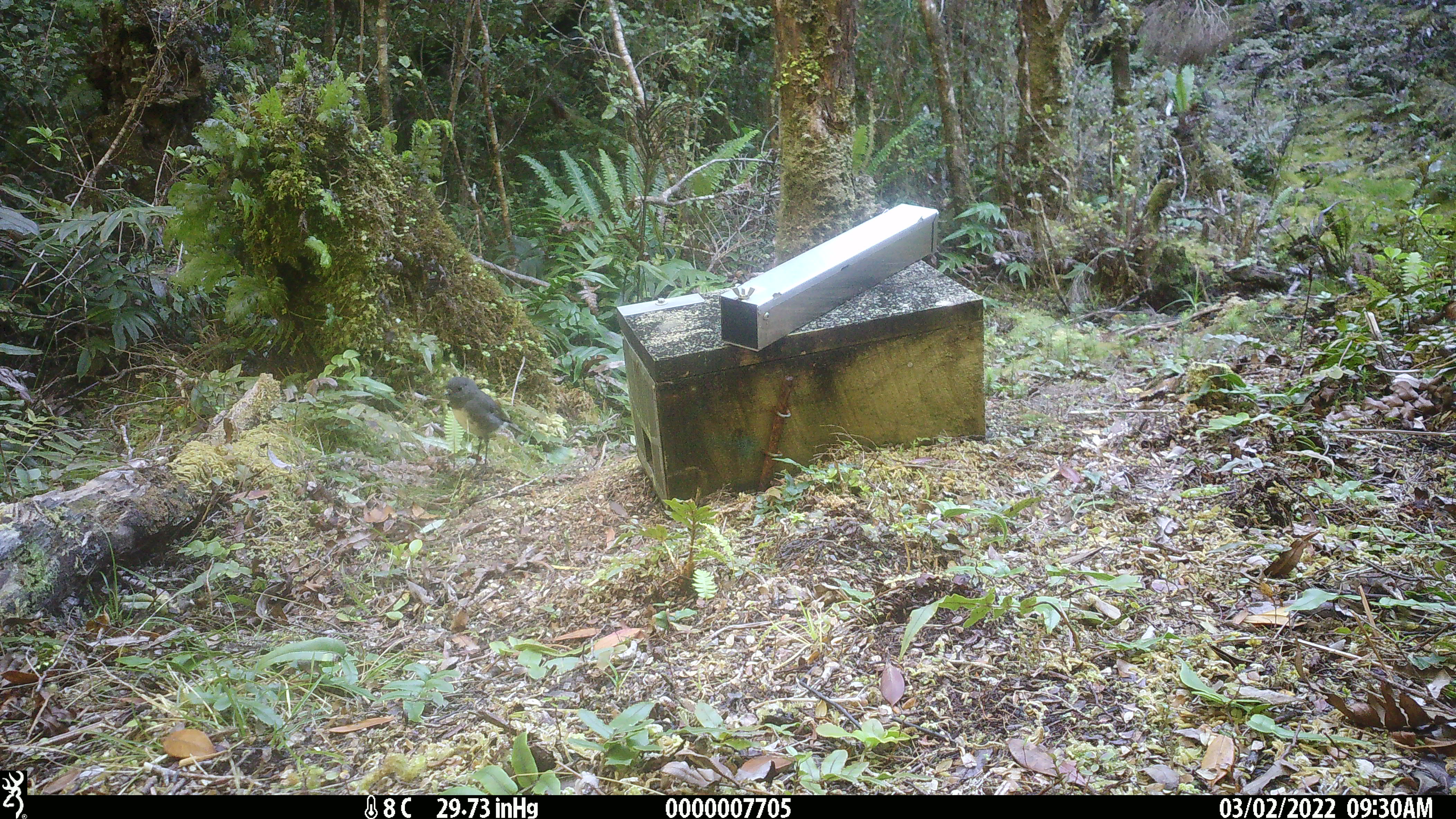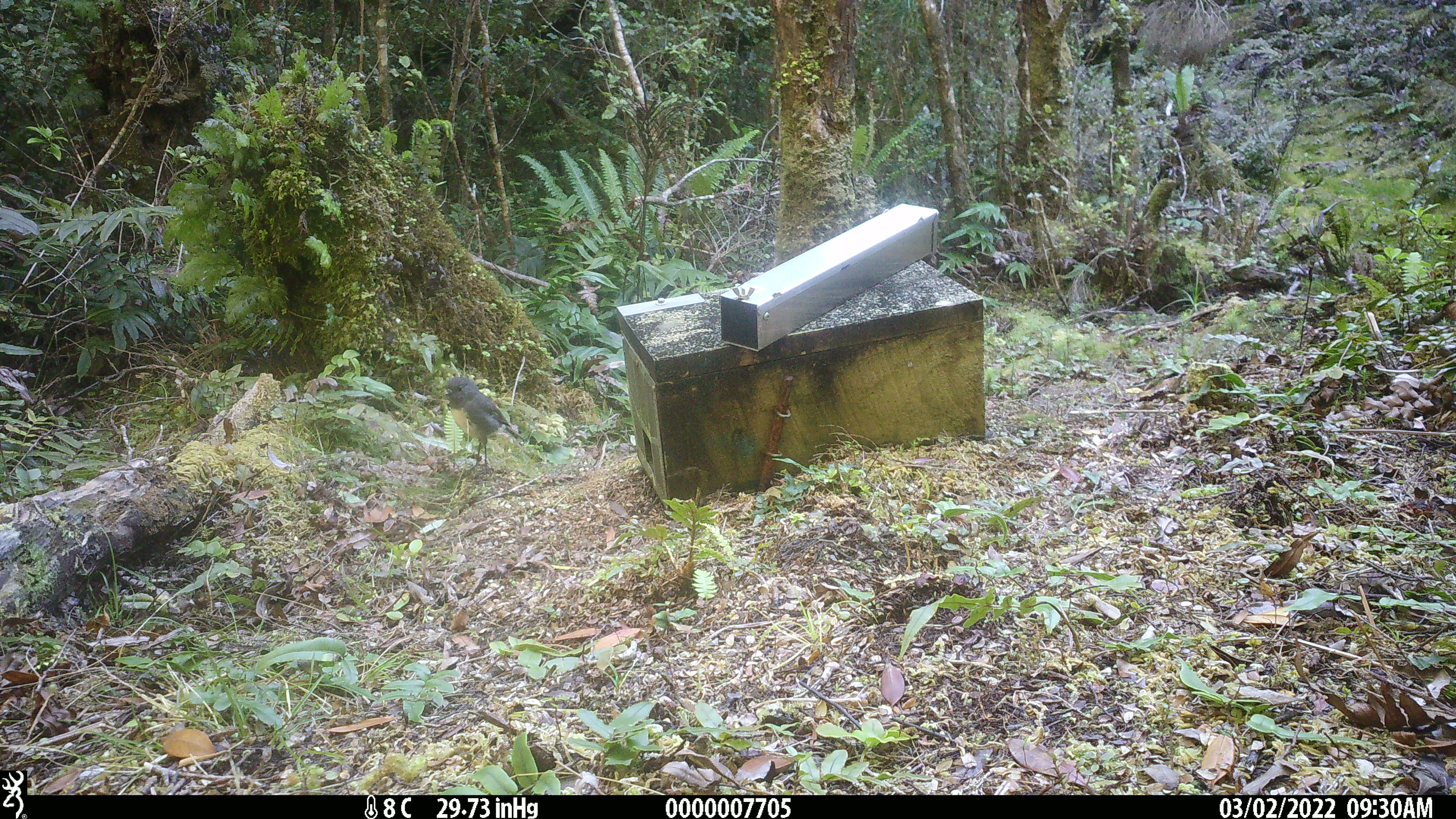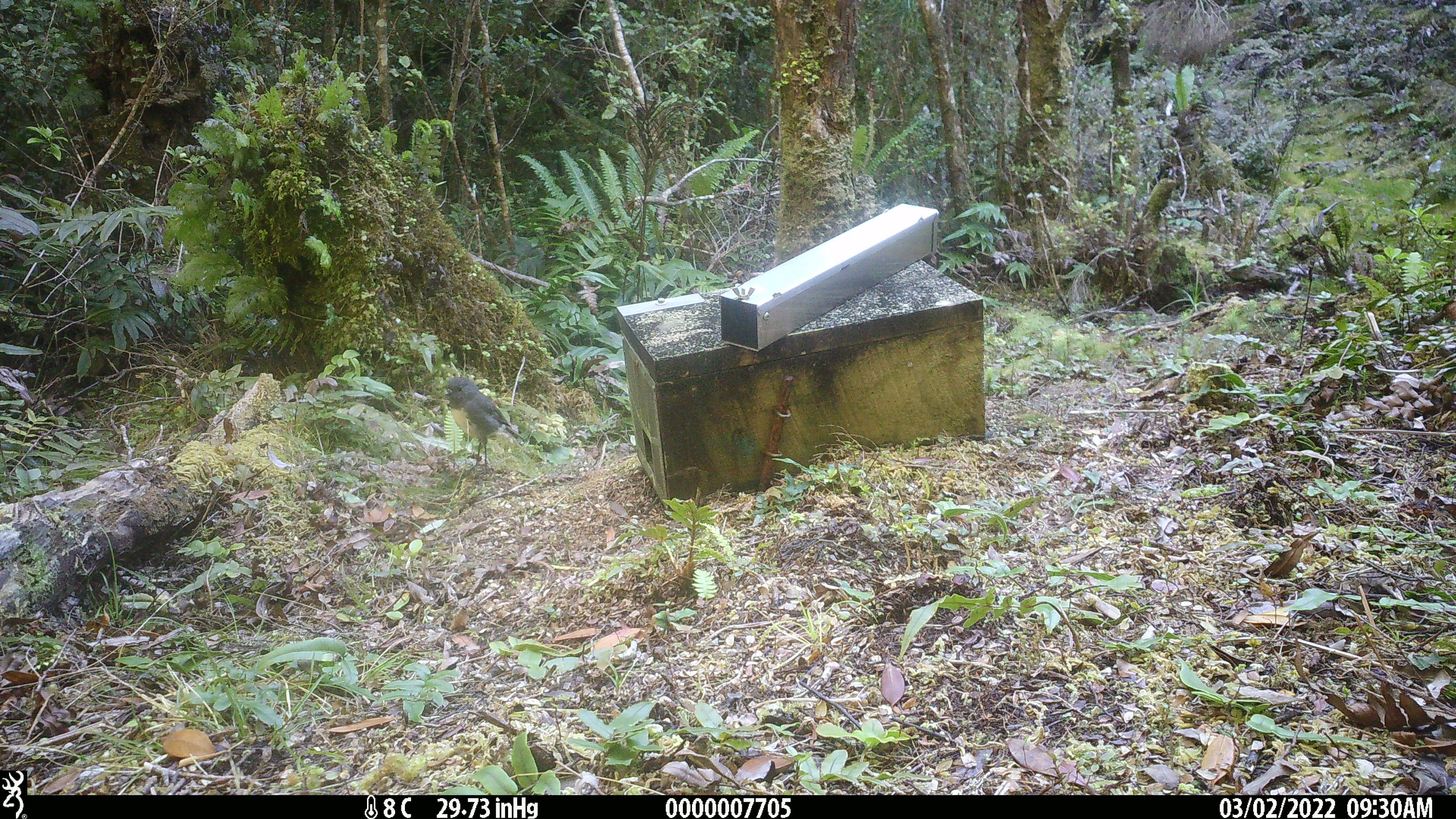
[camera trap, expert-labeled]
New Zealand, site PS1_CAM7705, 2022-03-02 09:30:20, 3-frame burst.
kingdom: Animalia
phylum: Chordata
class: Aves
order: Passeriformes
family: Petroicidae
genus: Petroica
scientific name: Petroica australis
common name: new zealand robin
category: robin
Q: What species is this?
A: Robin (new zealand robin) (Petroica australis).